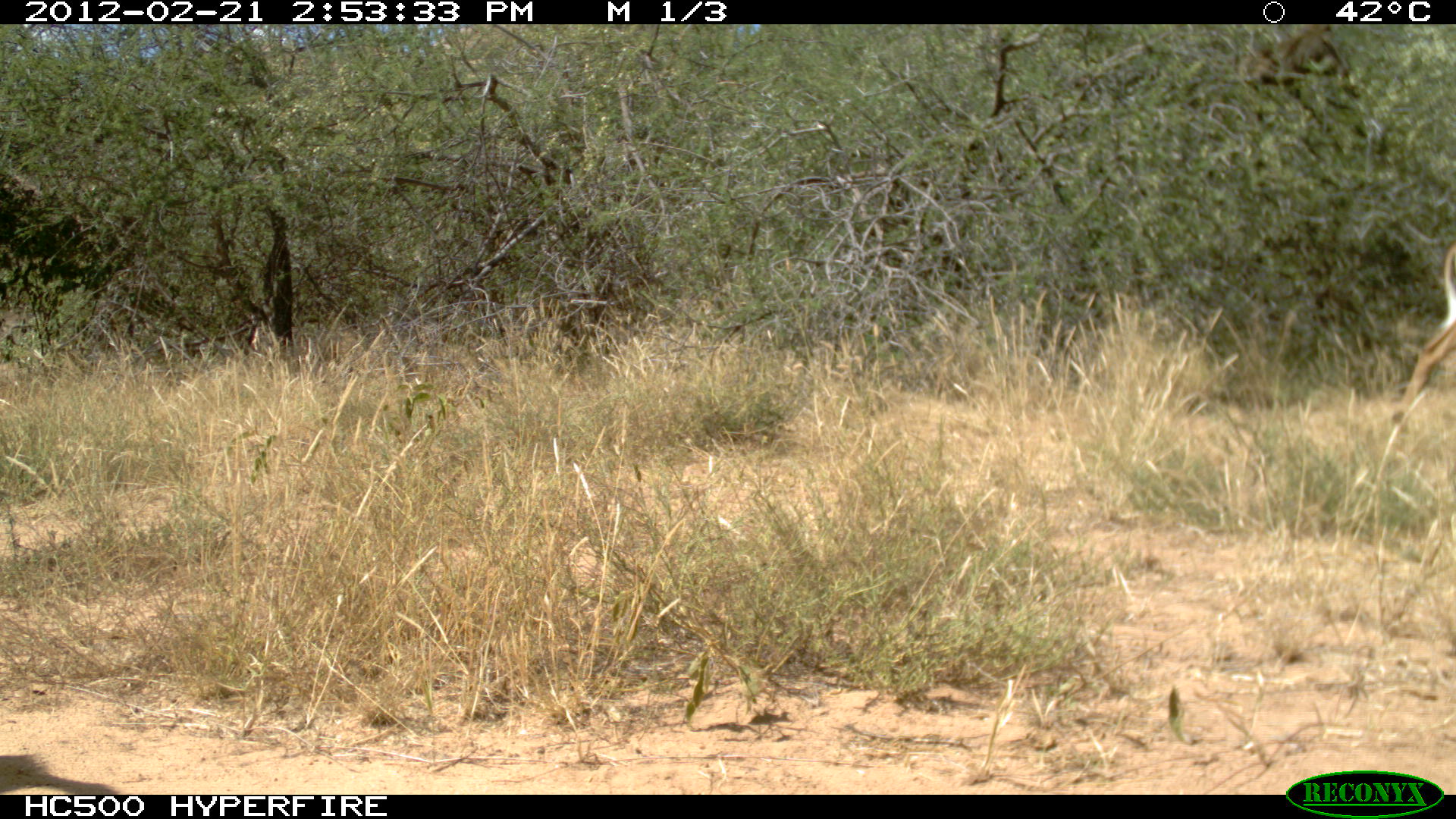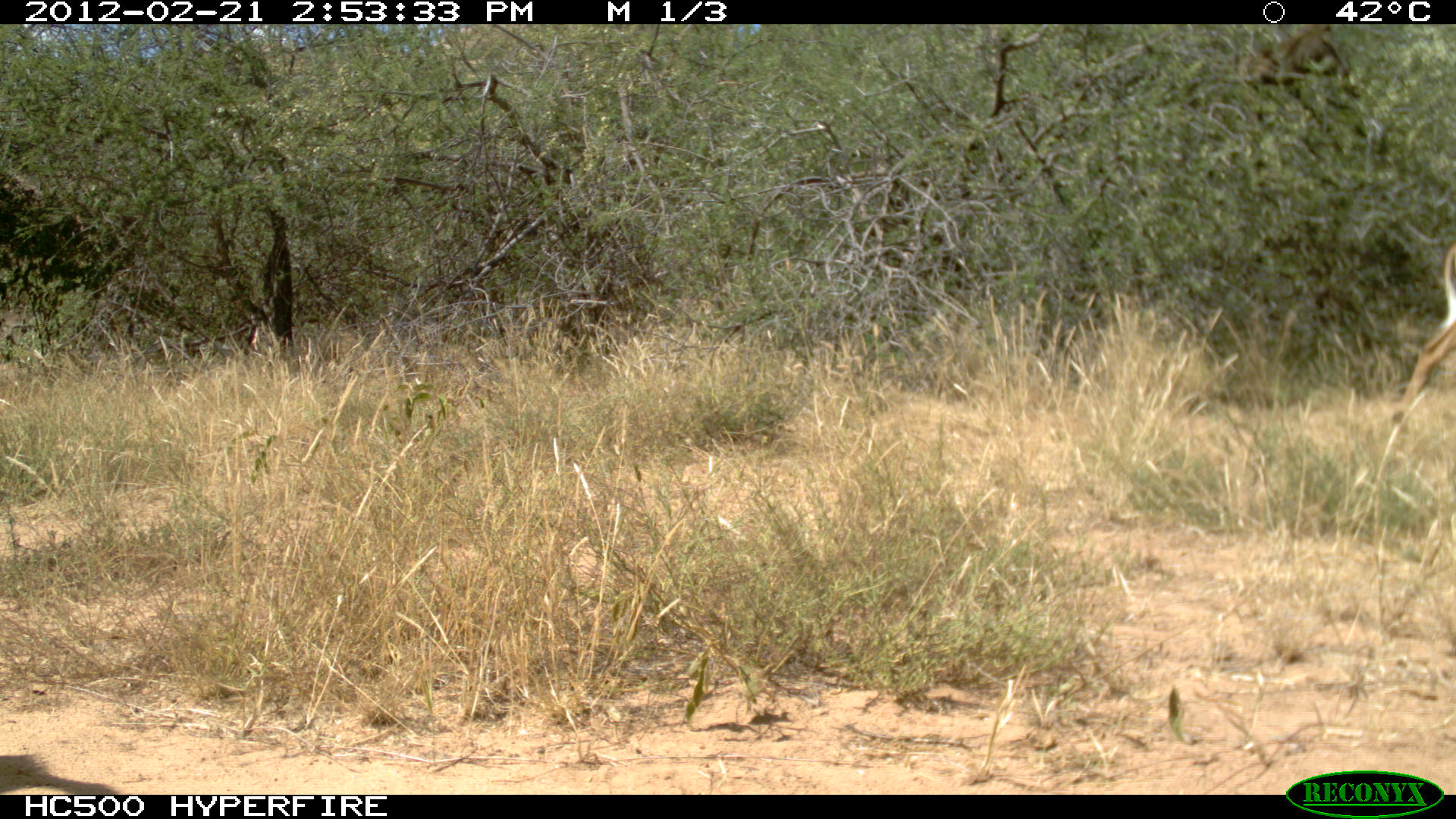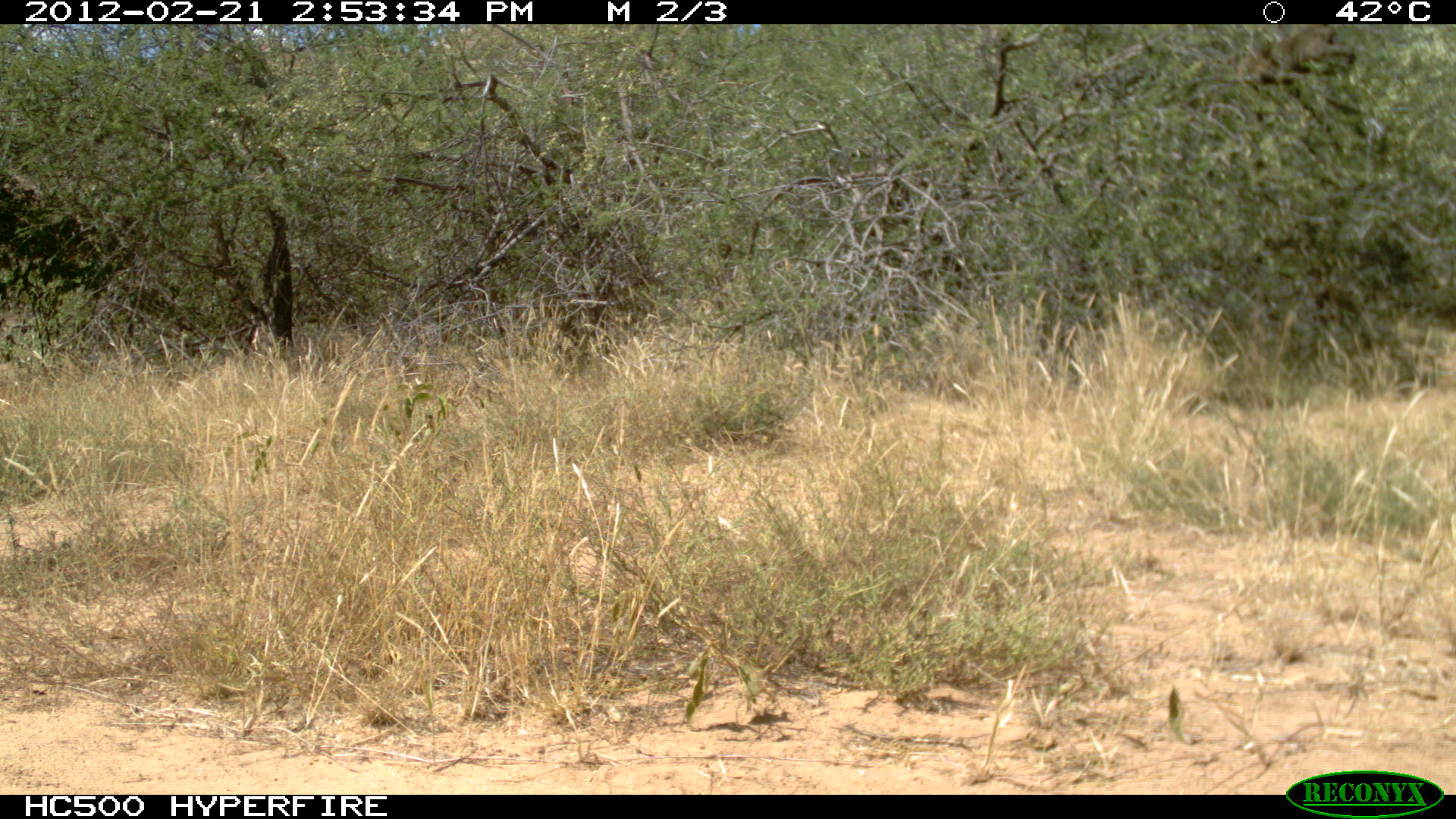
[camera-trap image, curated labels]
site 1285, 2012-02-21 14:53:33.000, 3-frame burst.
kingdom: Animalia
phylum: Chordata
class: Mammalia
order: Primates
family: Cercopithecidae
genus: Papio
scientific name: Papio anubis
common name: olive baboon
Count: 1.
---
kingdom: Animalia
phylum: Chordata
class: Mammalia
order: Artiodactyla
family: Bovidae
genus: Aepyceros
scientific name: Aepyceros melampus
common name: impala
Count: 1.